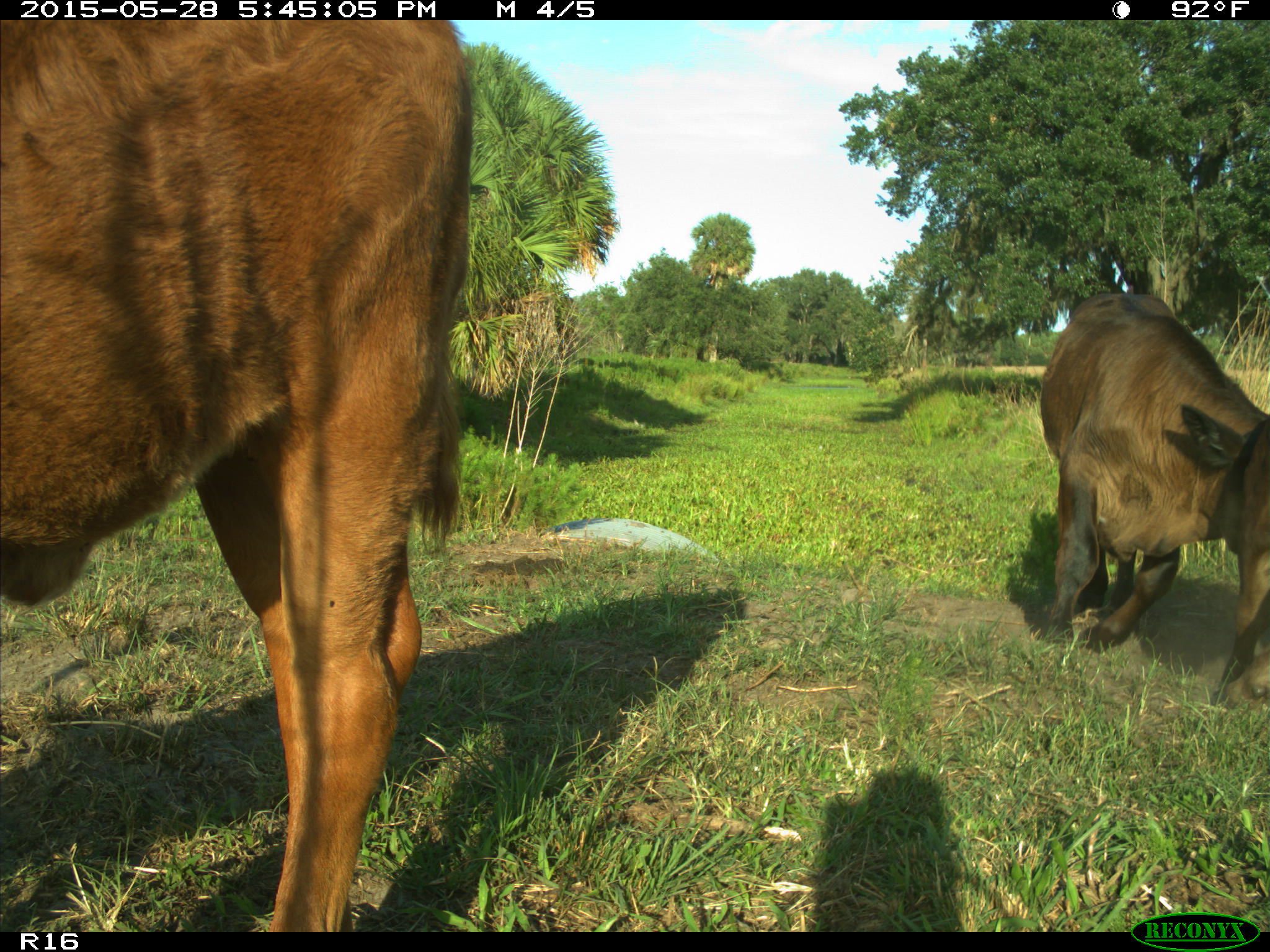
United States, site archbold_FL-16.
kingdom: Animalia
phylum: Chordata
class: Mammalia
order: Artiodactyla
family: Bovidae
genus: Bos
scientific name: Bos taurus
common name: domestic cow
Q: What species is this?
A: Bos taurus (domestic cow).